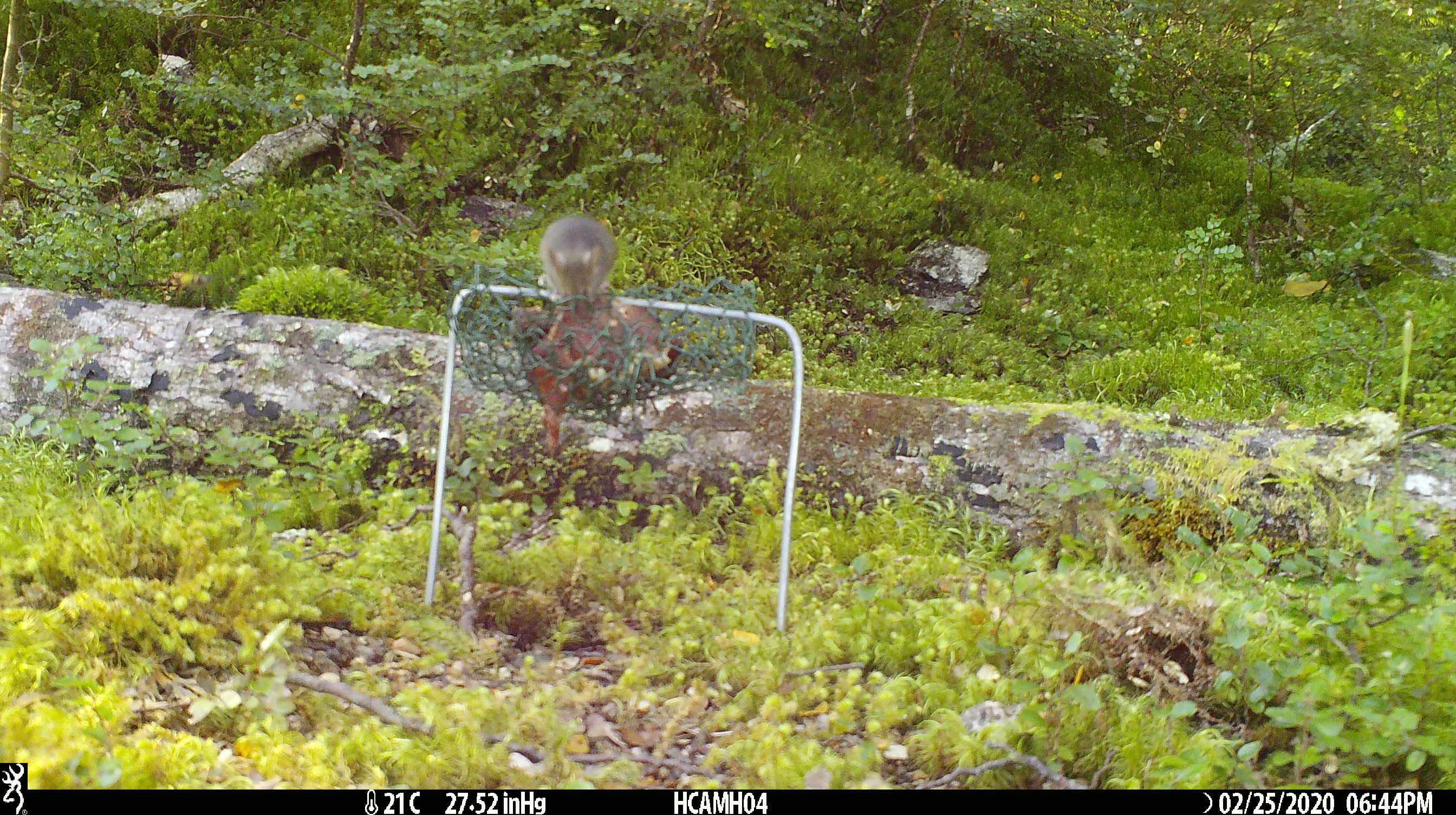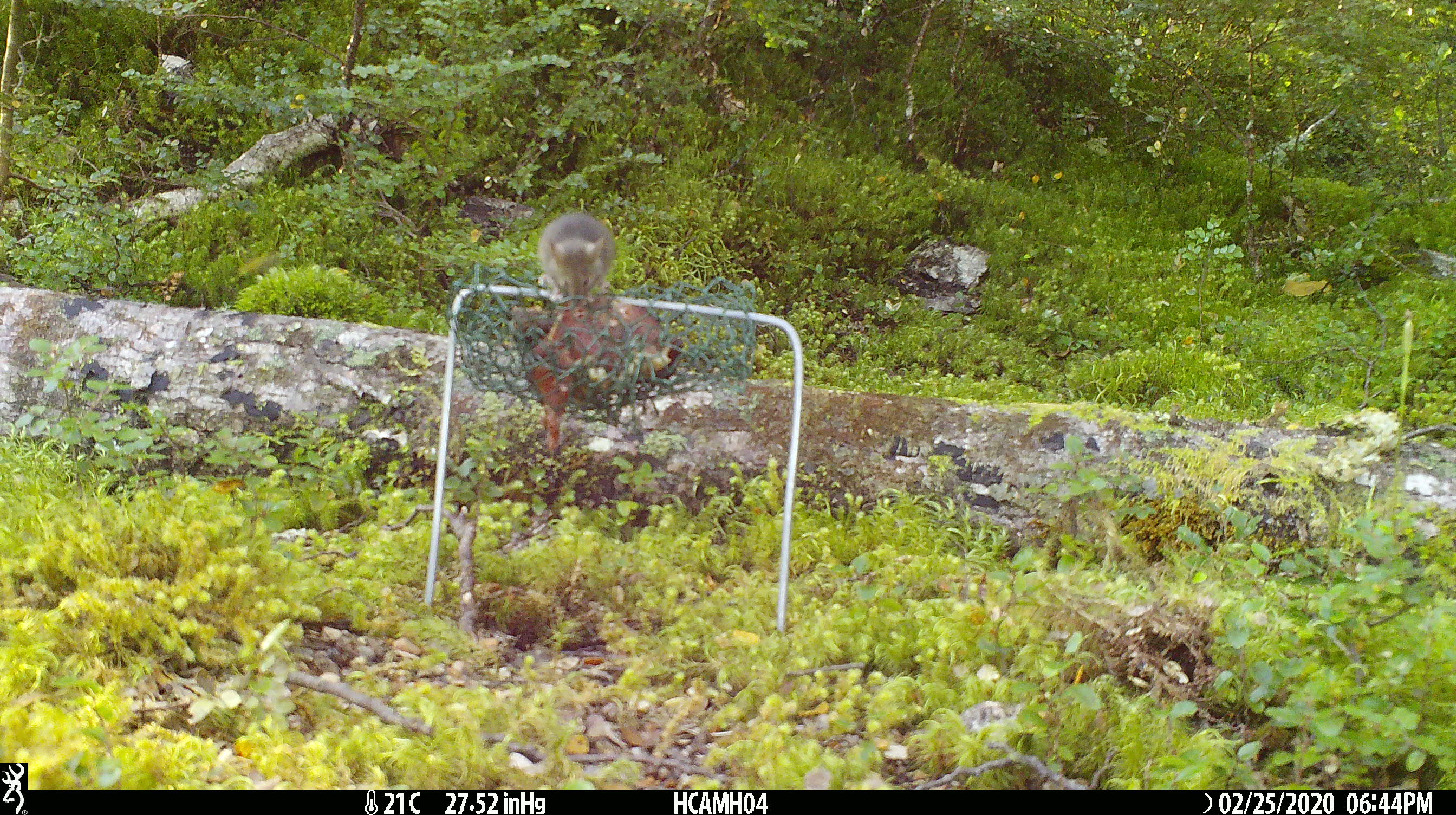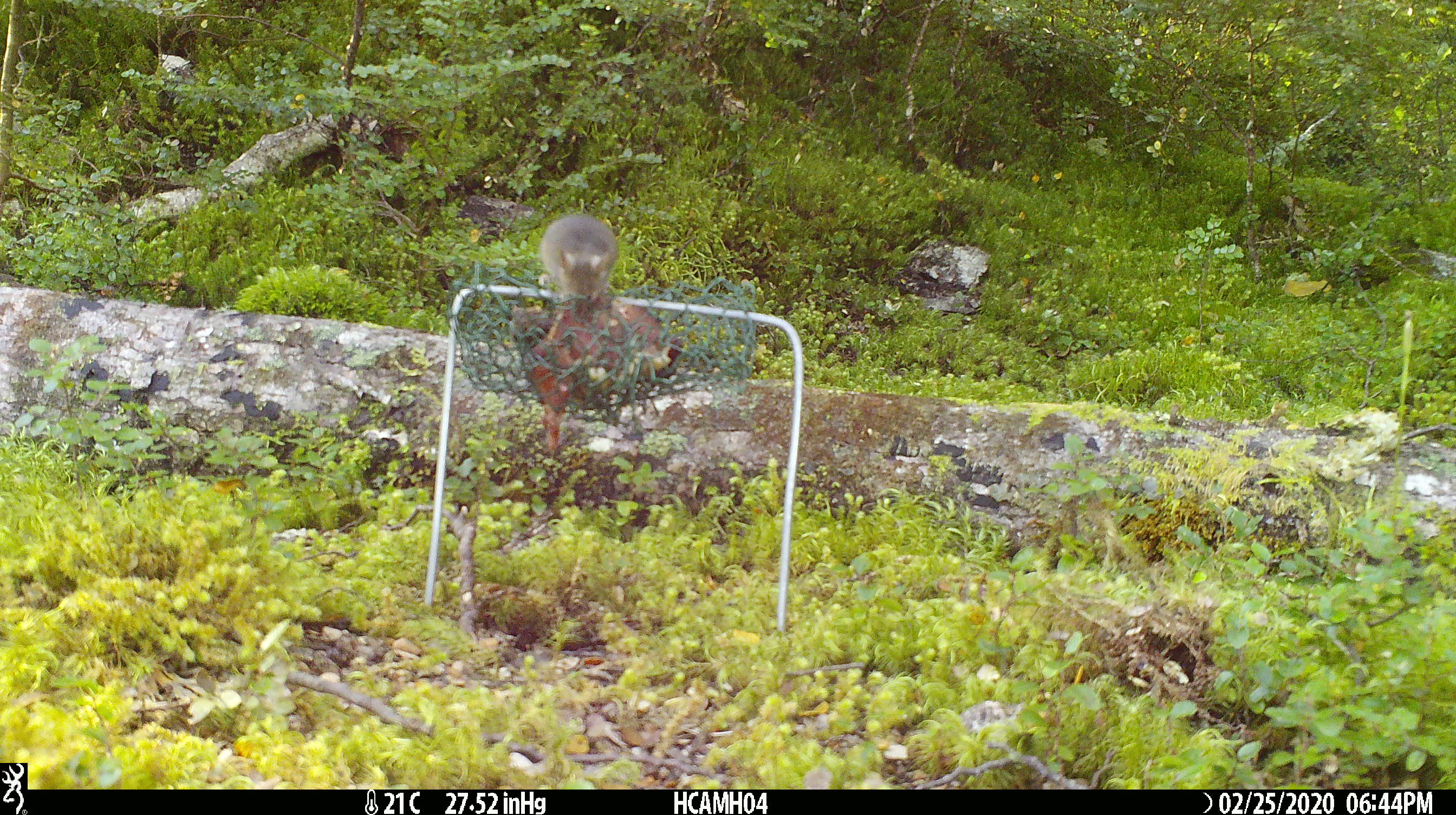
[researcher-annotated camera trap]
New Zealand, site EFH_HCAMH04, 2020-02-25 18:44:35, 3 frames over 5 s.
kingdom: Animalia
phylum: Chordata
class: Mammalia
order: Rodentia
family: Muridae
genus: Mus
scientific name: Mus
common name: mouse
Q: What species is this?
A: Mouse (Mus).